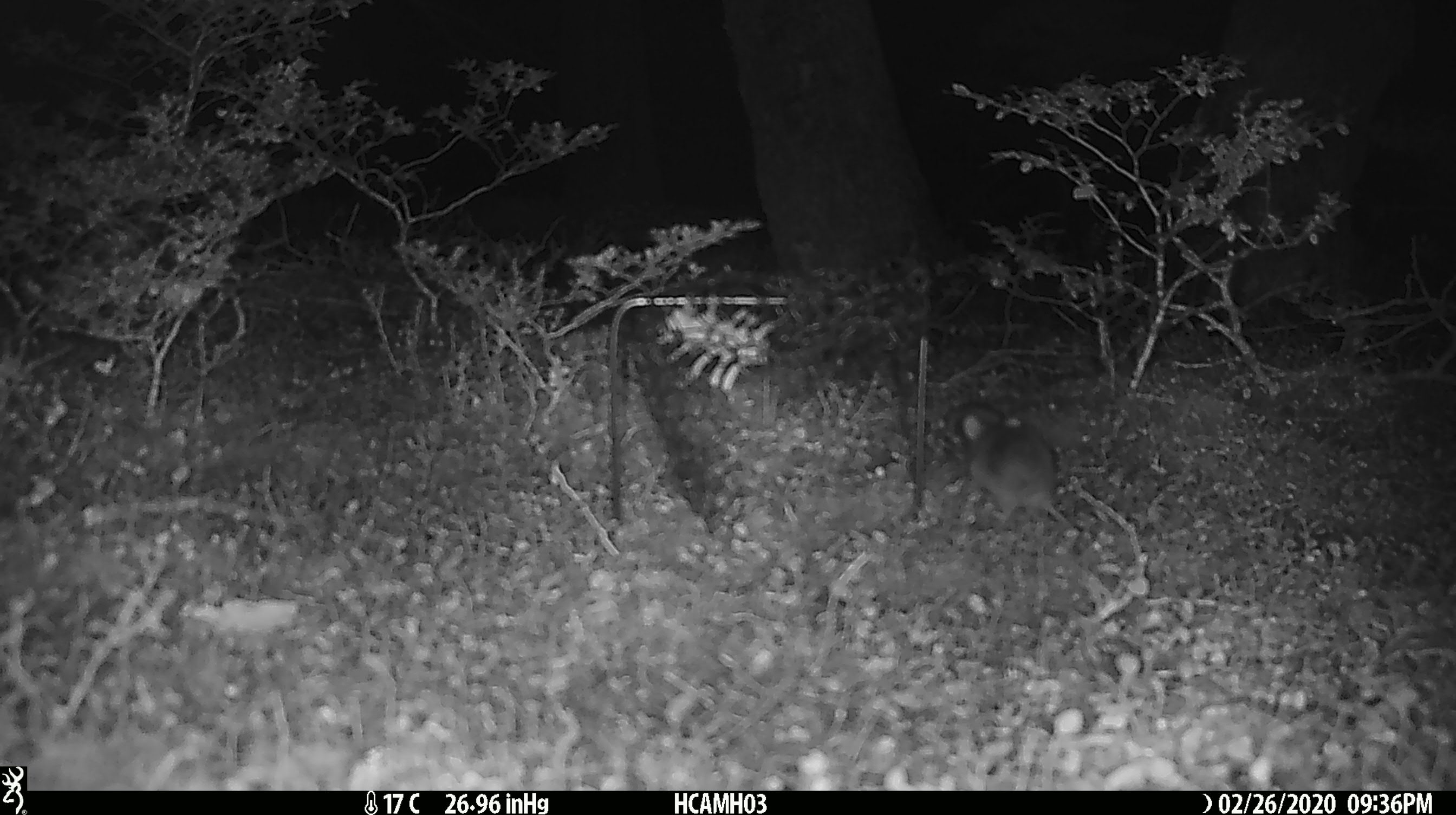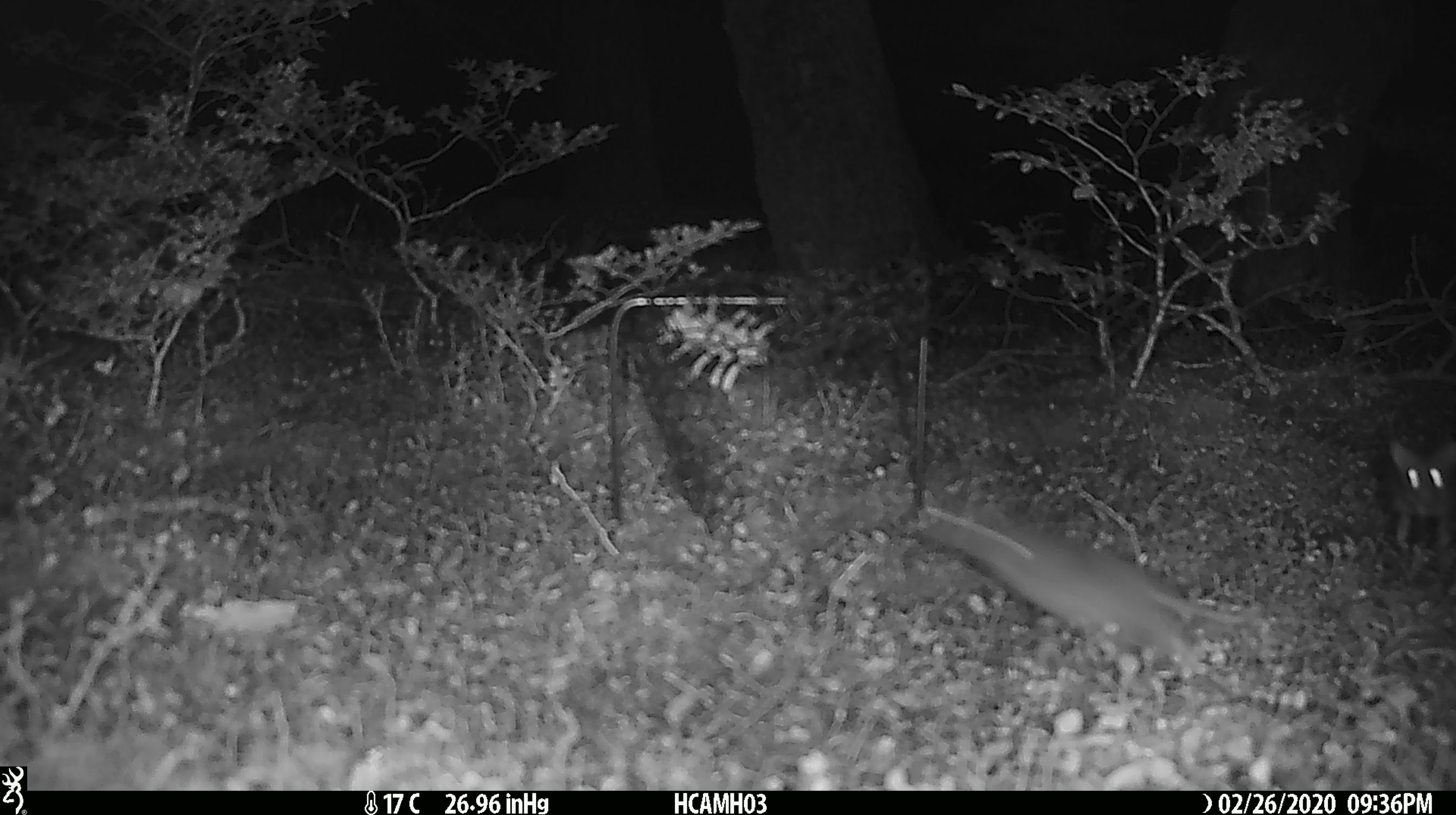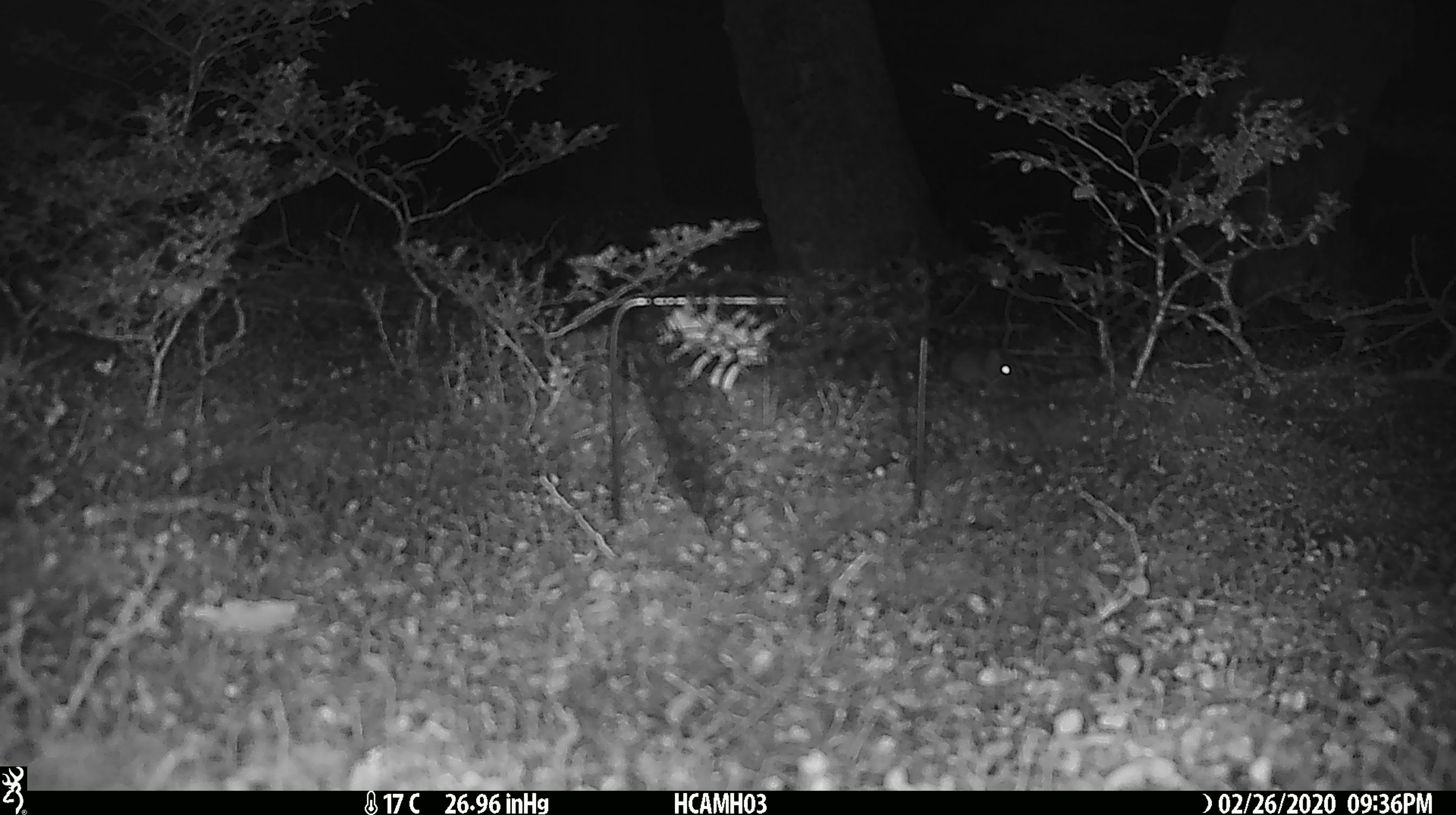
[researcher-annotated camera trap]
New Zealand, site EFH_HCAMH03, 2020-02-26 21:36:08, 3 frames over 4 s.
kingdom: Animalia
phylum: Chordata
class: Mammalia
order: Rodentia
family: Muridae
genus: Mus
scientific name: Mus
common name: mouse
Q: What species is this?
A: Mouse (Mus).